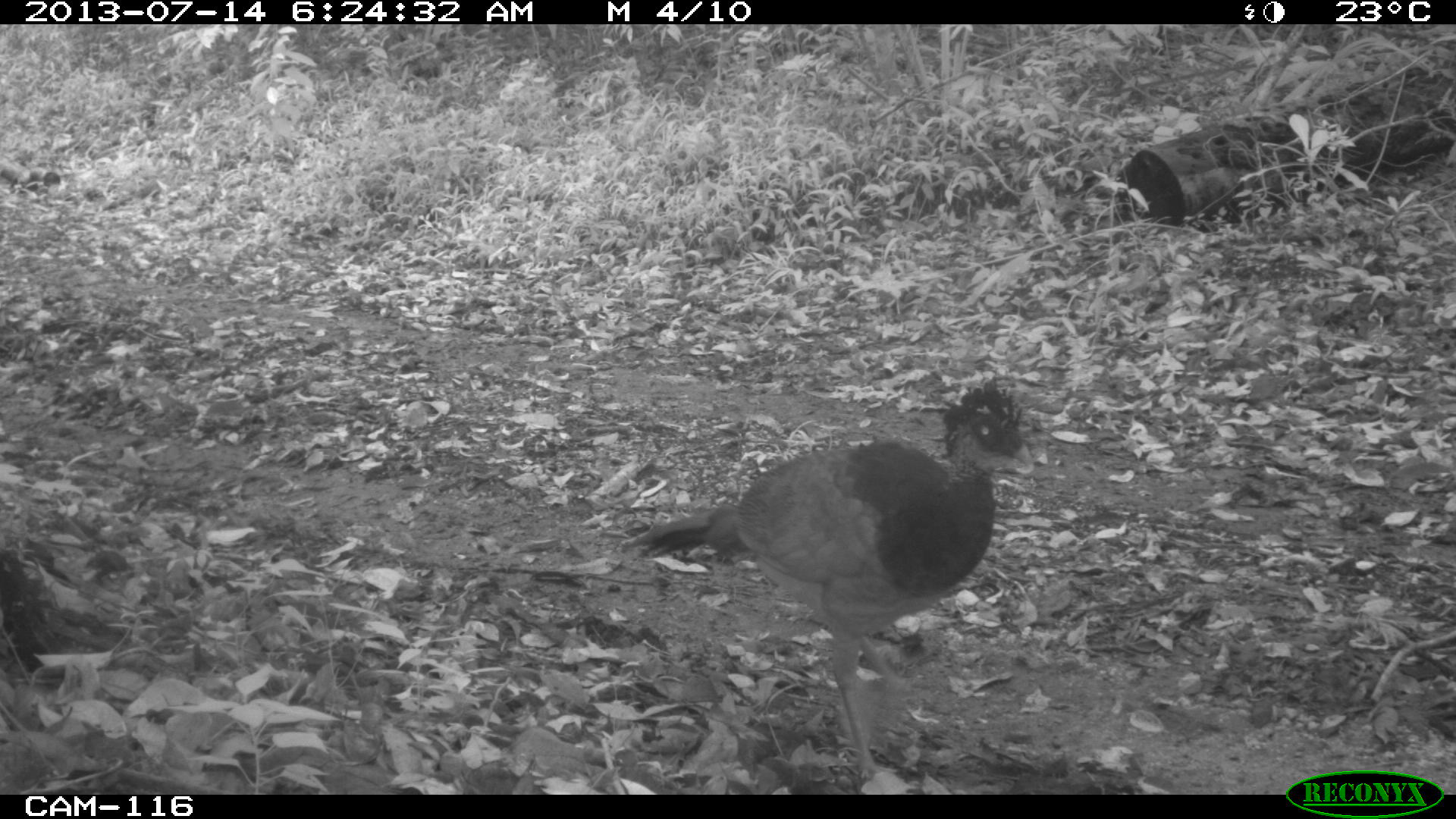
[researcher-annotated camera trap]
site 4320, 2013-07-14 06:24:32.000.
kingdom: Animalia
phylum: Chordata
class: Aves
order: Galliformes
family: Cracidae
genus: Crax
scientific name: Crax rubra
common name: great curassow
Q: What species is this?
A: Crax rubra (great curassow).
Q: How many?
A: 2.